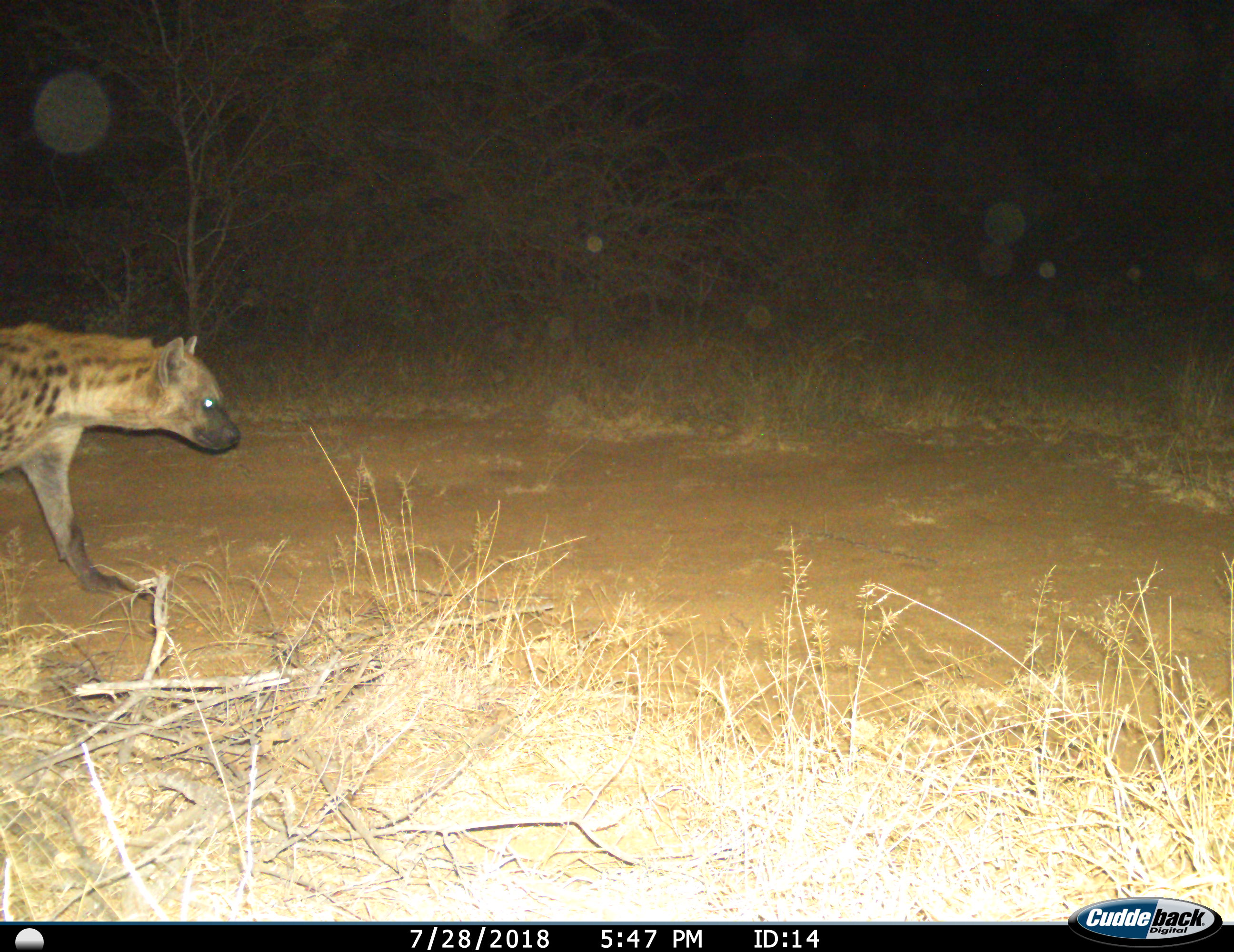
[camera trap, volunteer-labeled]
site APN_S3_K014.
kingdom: Animalia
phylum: Chordata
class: Mammalia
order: Carnivora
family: Hyaenidae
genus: Crocuta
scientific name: Crocuta crocuta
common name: spotted hyena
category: hyenaspotted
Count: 1.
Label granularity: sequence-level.